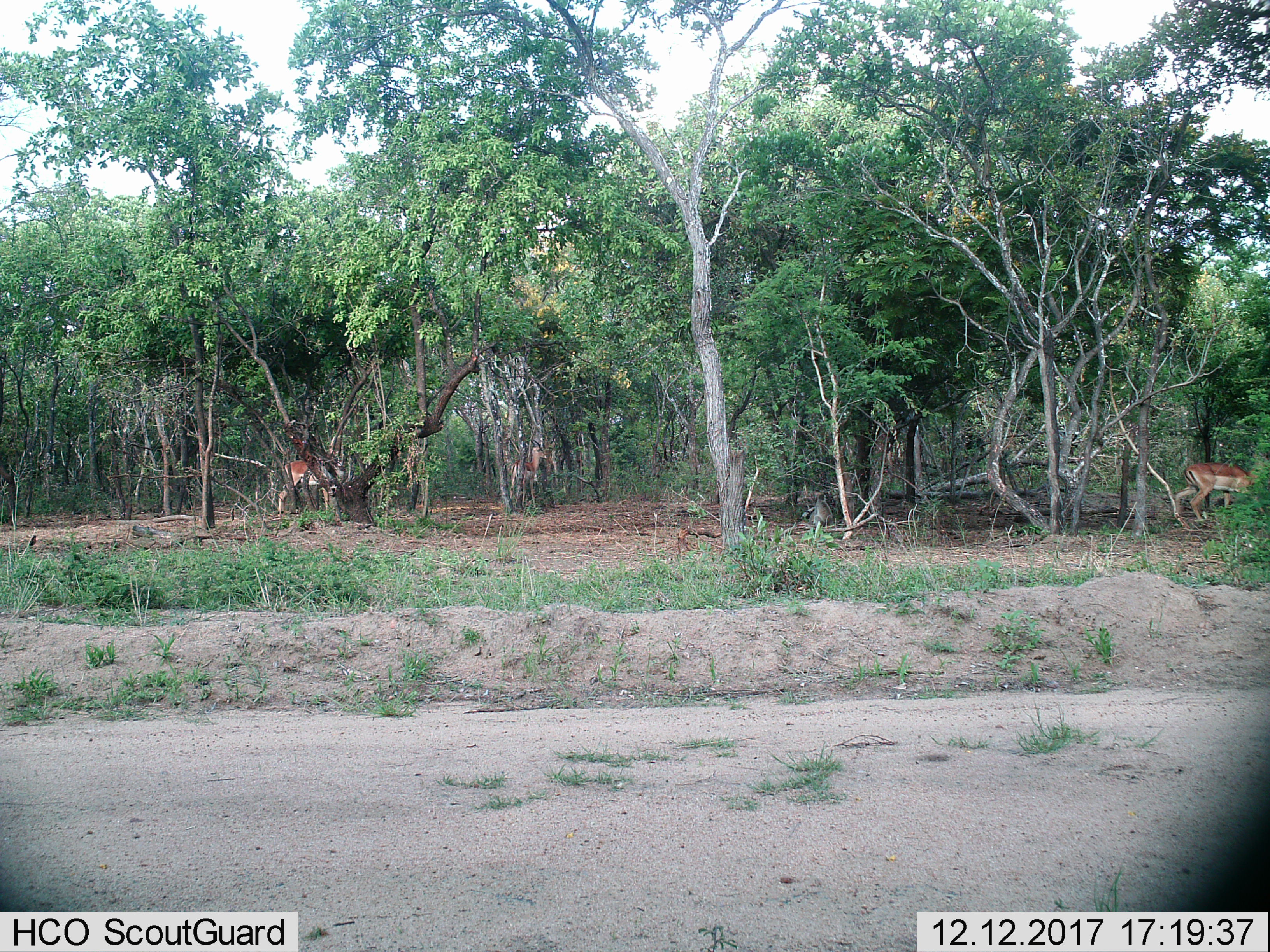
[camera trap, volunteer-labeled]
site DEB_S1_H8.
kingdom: Animalia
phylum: Chordata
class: Mammalia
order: Artiodactyla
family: Bovidae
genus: Aepyceros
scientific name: Aepyceros melampus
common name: impala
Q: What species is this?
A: Impala (Aepyceros melampus).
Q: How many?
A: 3.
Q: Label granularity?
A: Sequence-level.